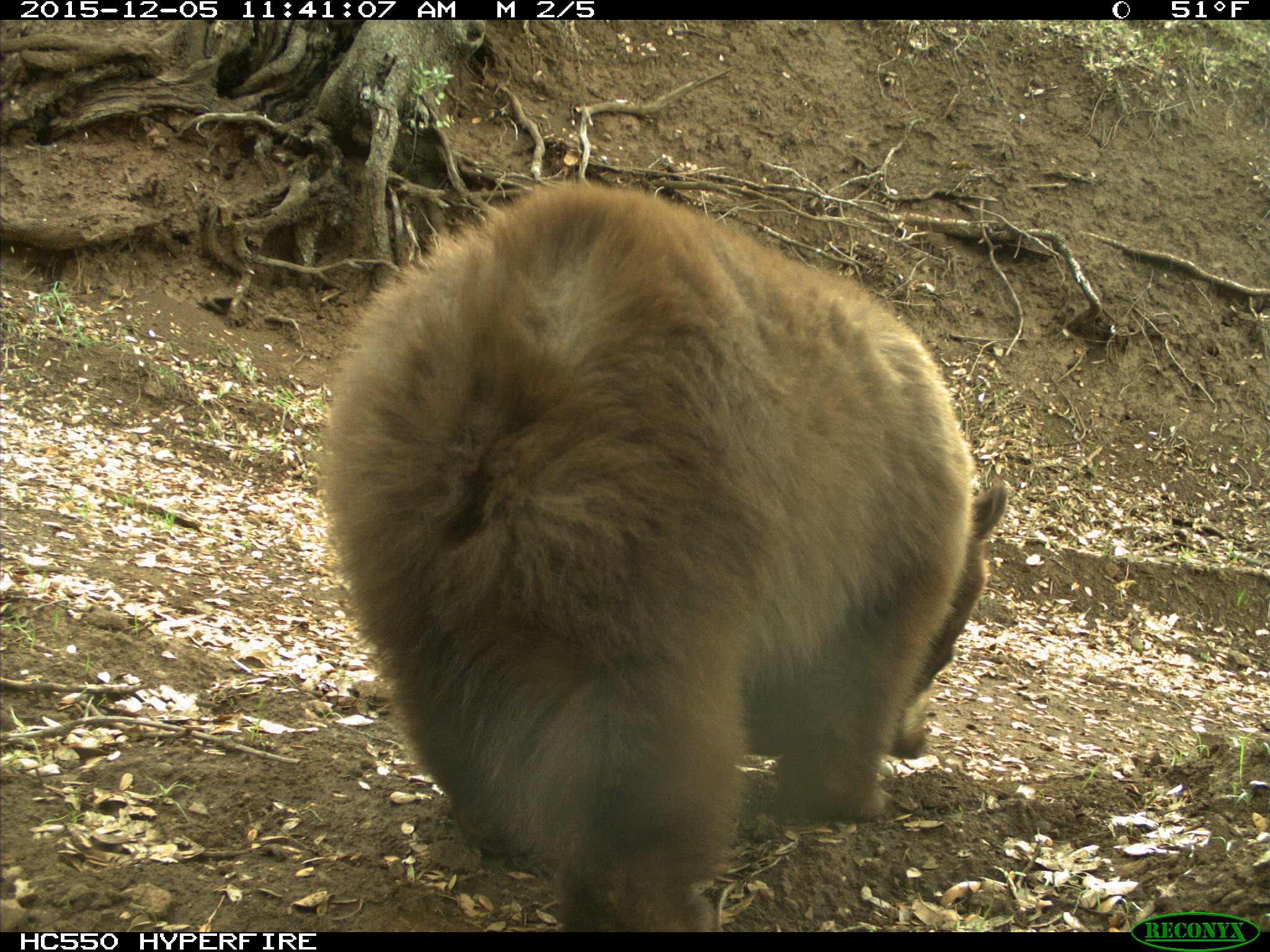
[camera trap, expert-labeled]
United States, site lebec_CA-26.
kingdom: Animalia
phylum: Chordata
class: Mammalia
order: Carnivora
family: Ursidae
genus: Ursus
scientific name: Ursus americanus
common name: american black bear